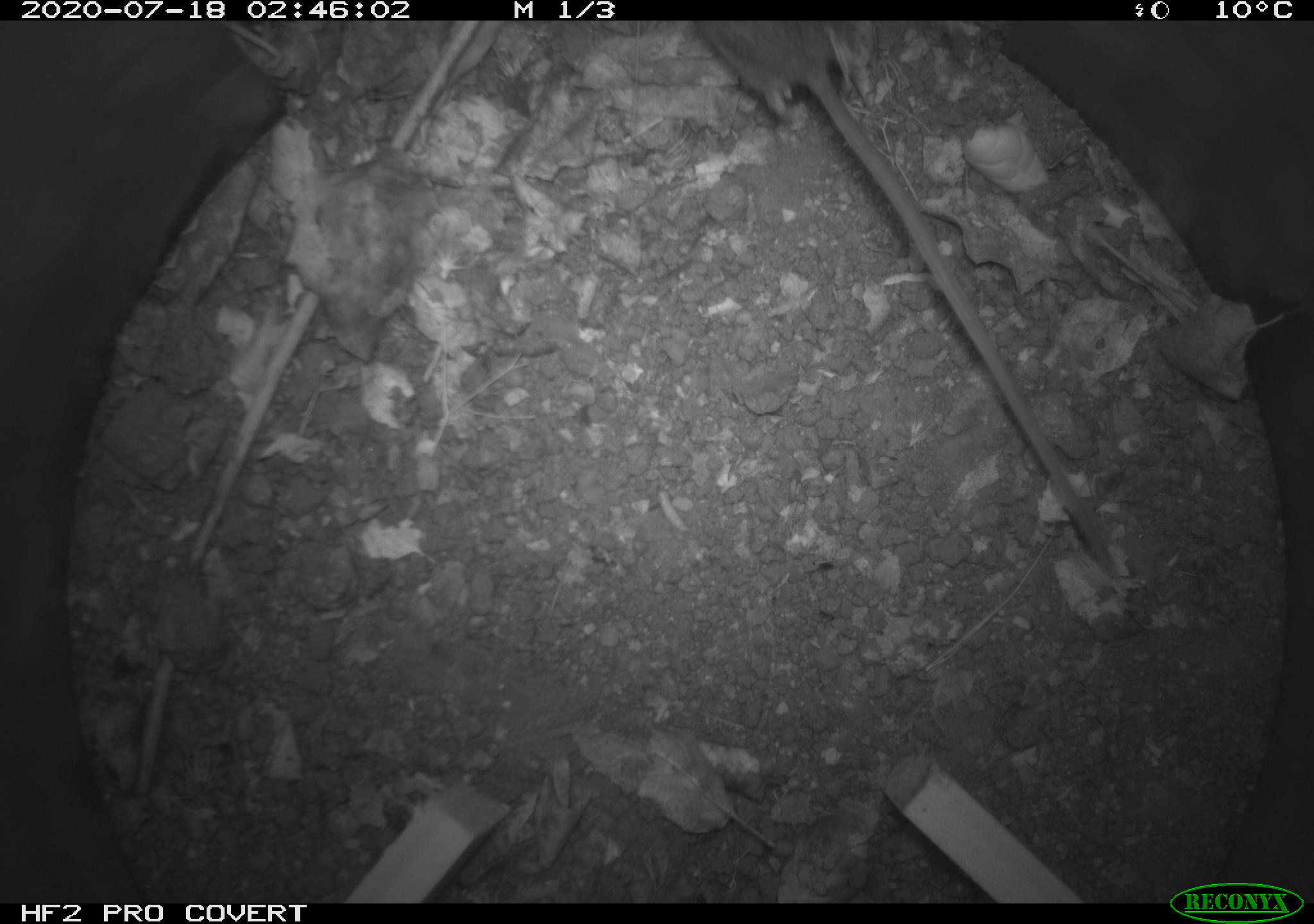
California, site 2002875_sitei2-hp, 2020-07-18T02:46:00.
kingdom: Animalia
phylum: Chordata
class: Mammalia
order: Rodentia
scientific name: Rodentia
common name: rodent